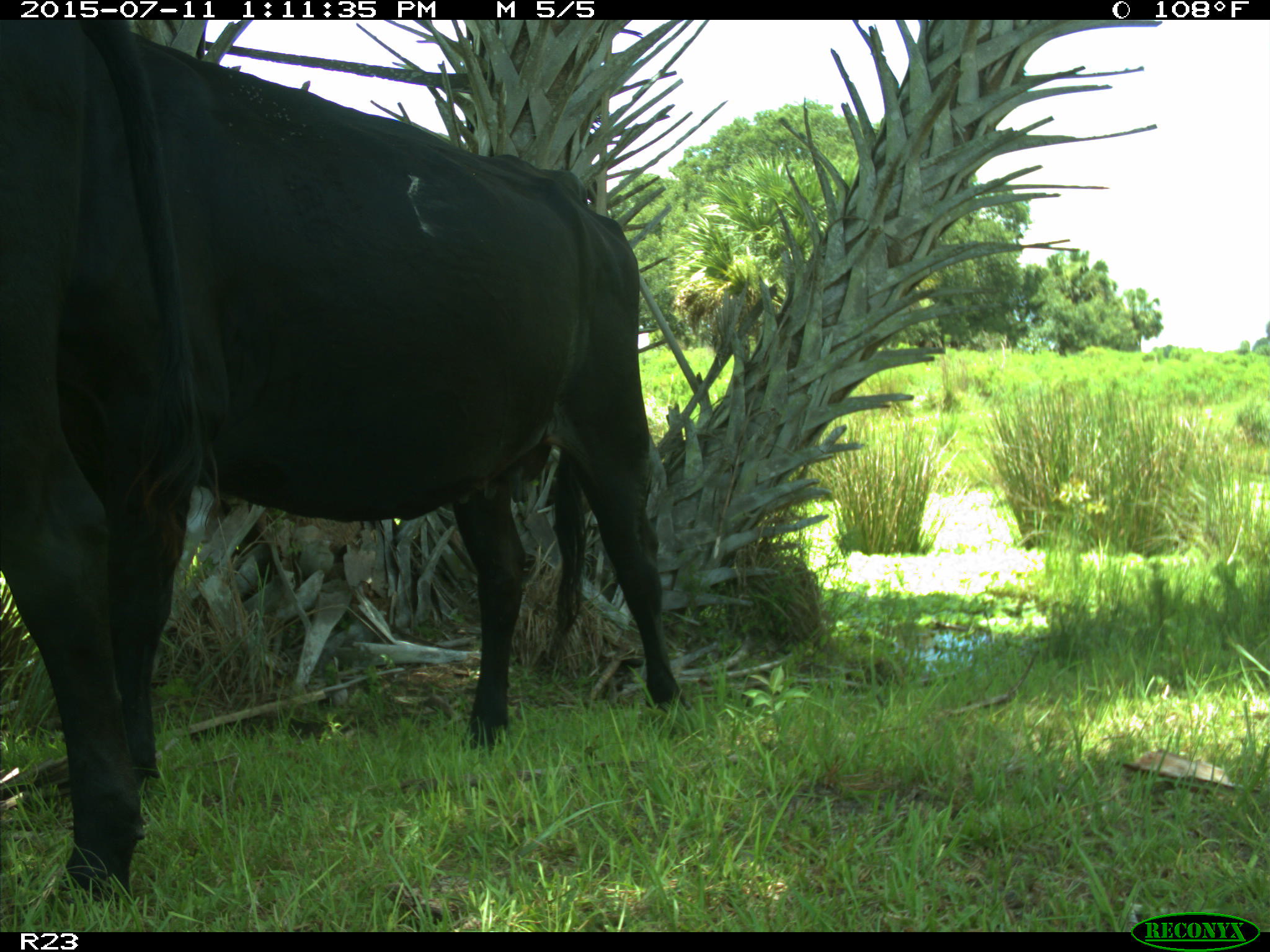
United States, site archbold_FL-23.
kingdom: Animalia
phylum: Chordata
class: Mammalia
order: Artiodactyla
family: Bovidae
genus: Bos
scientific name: Bos taurus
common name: domestic cow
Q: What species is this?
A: Bos taurus (domestic cow).